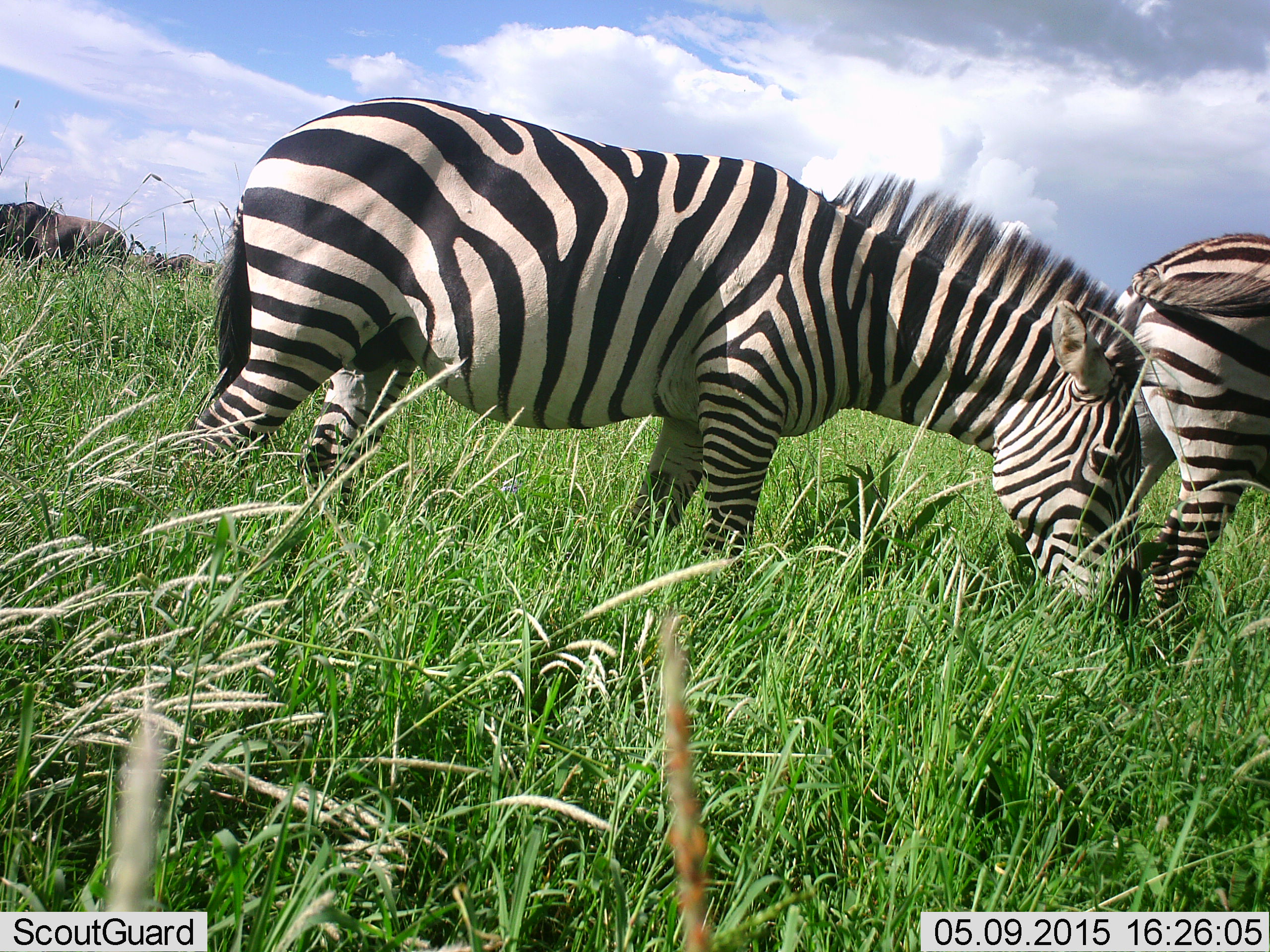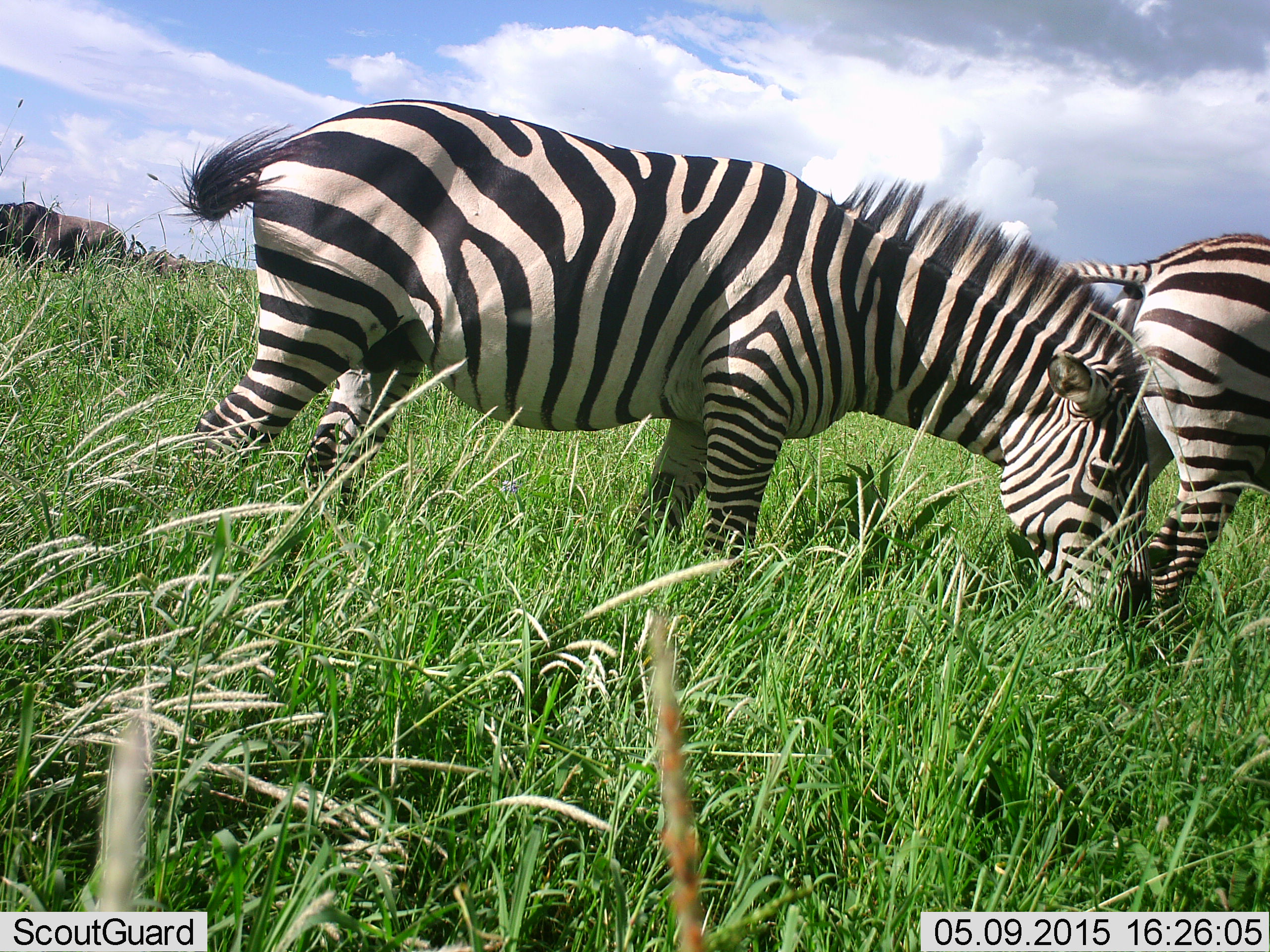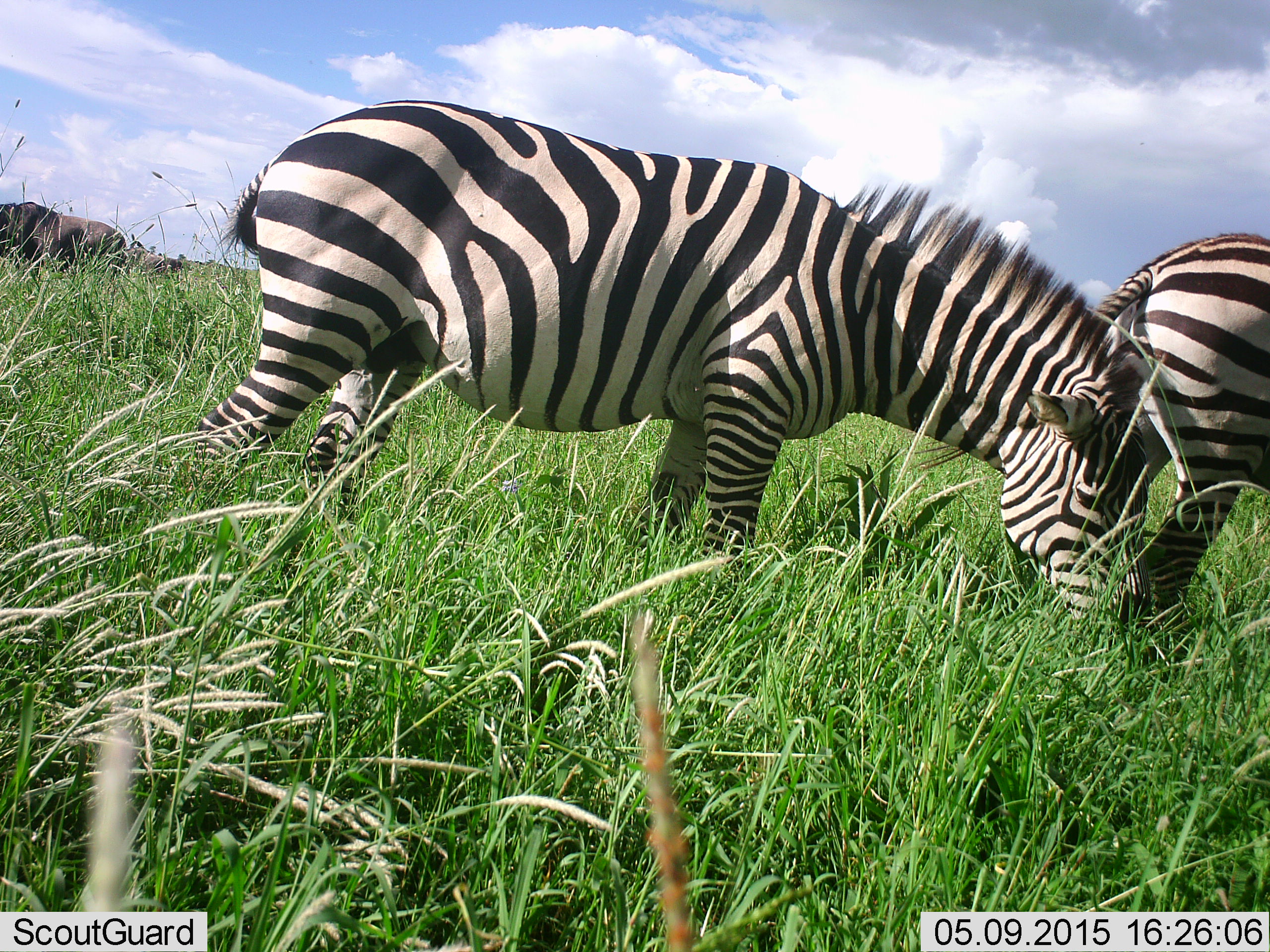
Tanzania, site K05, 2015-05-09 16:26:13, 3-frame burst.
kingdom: Animalia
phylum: Chordata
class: Mammalia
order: Artiodactyla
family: Bovidae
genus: Connochaetes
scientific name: Connochaetes taurinus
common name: blue wildebeest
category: wildebeest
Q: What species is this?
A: Wildebeest (blue wildebeest) (Connochaetes taurinus).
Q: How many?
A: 2.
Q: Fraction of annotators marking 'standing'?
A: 70%.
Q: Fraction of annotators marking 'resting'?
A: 0%.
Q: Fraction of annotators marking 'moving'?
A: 10%.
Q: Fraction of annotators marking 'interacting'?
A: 0%.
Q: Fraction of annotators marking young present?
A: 10%.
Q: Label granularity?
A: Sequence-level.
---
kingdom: Animalia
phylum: Chordata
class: Mammalia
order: Perissodactyla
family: Equidae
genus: Equus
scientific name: Equus quagga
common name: plains zebra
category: zebra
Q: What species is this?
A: Zebra (plains zebra) (Equus quagga).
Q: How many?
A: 2.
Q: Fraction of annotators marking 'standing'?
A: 21%.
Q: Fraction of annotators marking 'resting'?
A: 0%.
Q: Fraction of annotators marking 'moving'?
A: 0%.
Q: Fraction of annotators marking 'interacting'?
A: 0%.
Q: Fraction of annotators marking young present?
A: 0%.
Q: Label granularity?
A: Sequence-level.